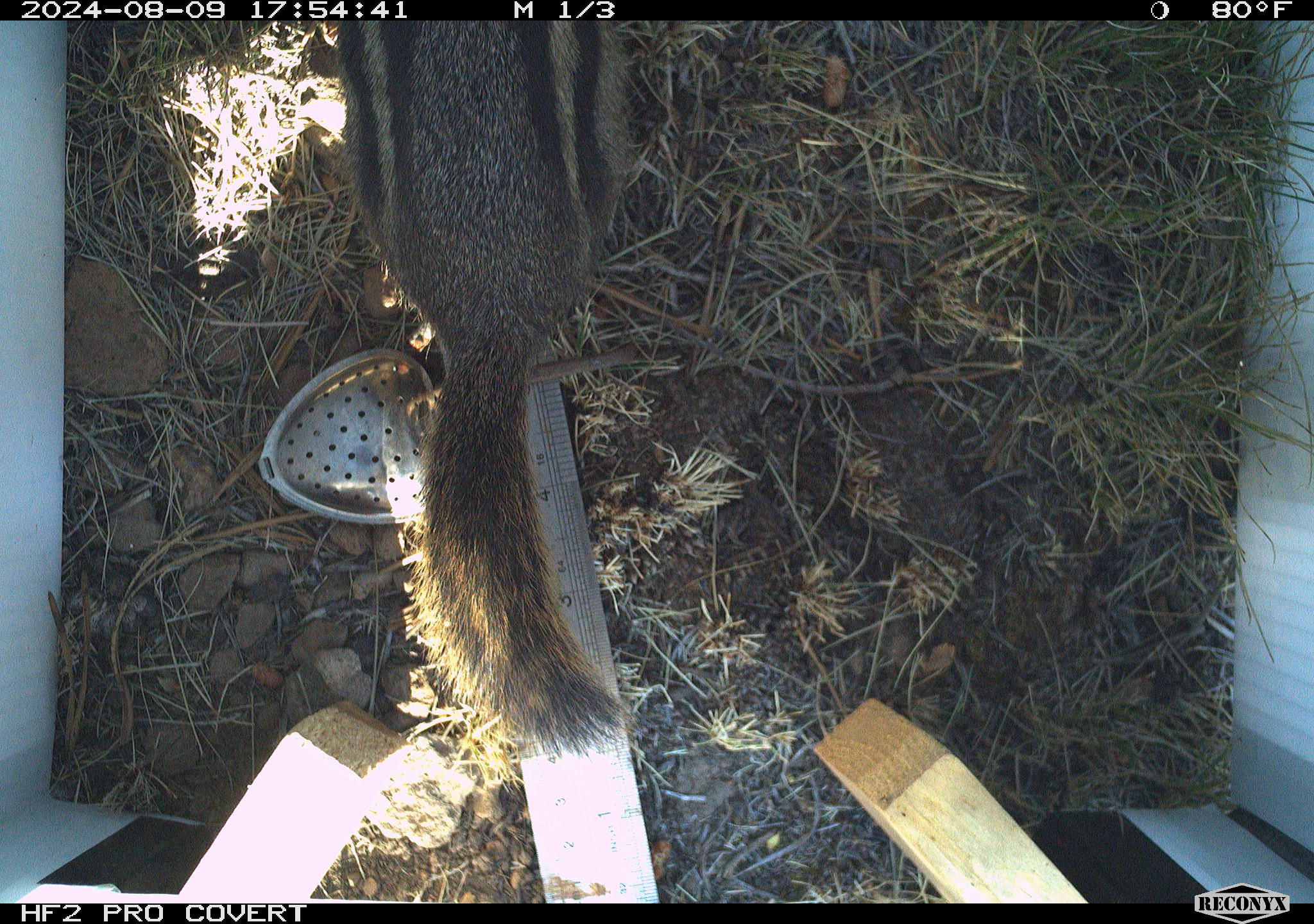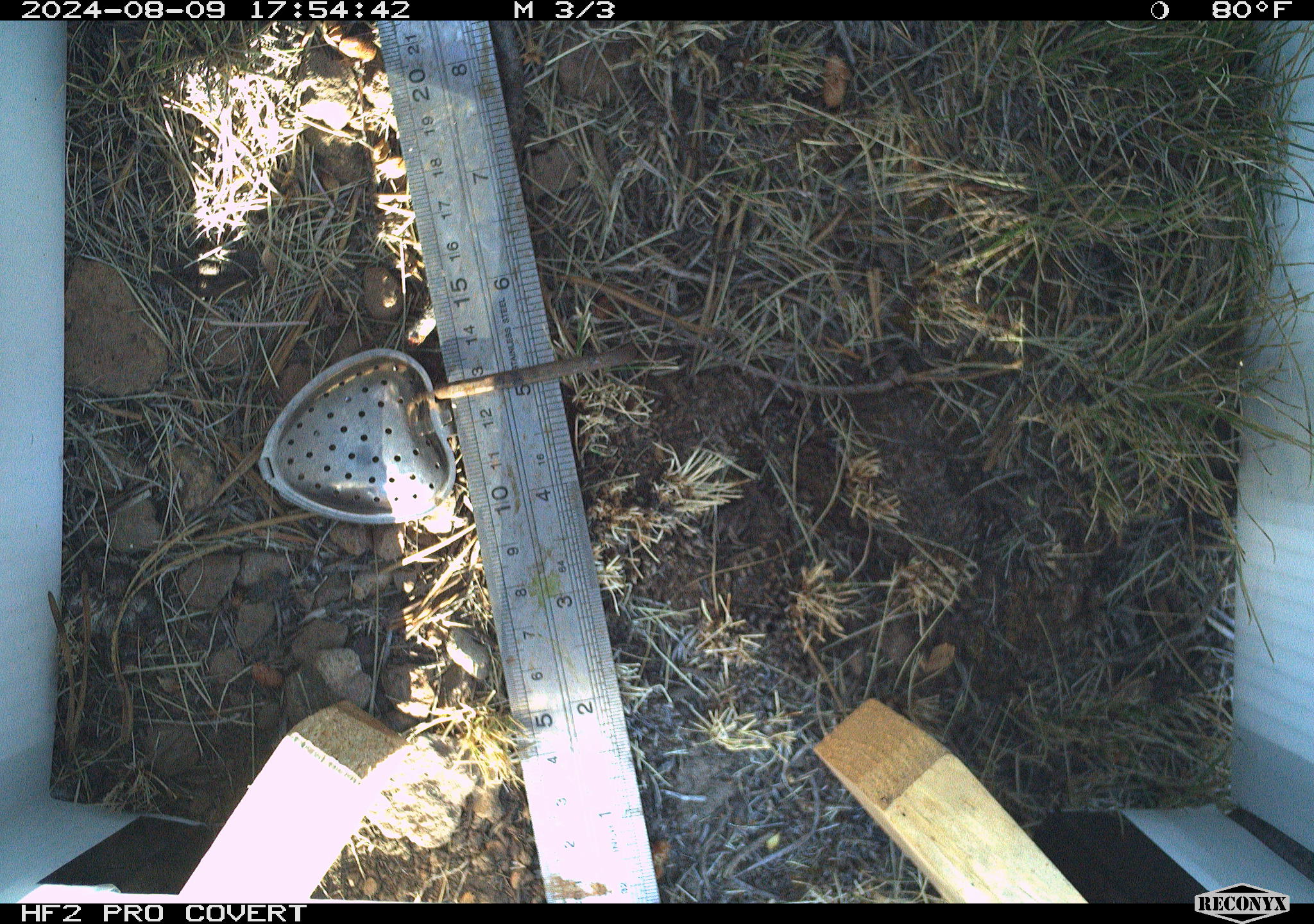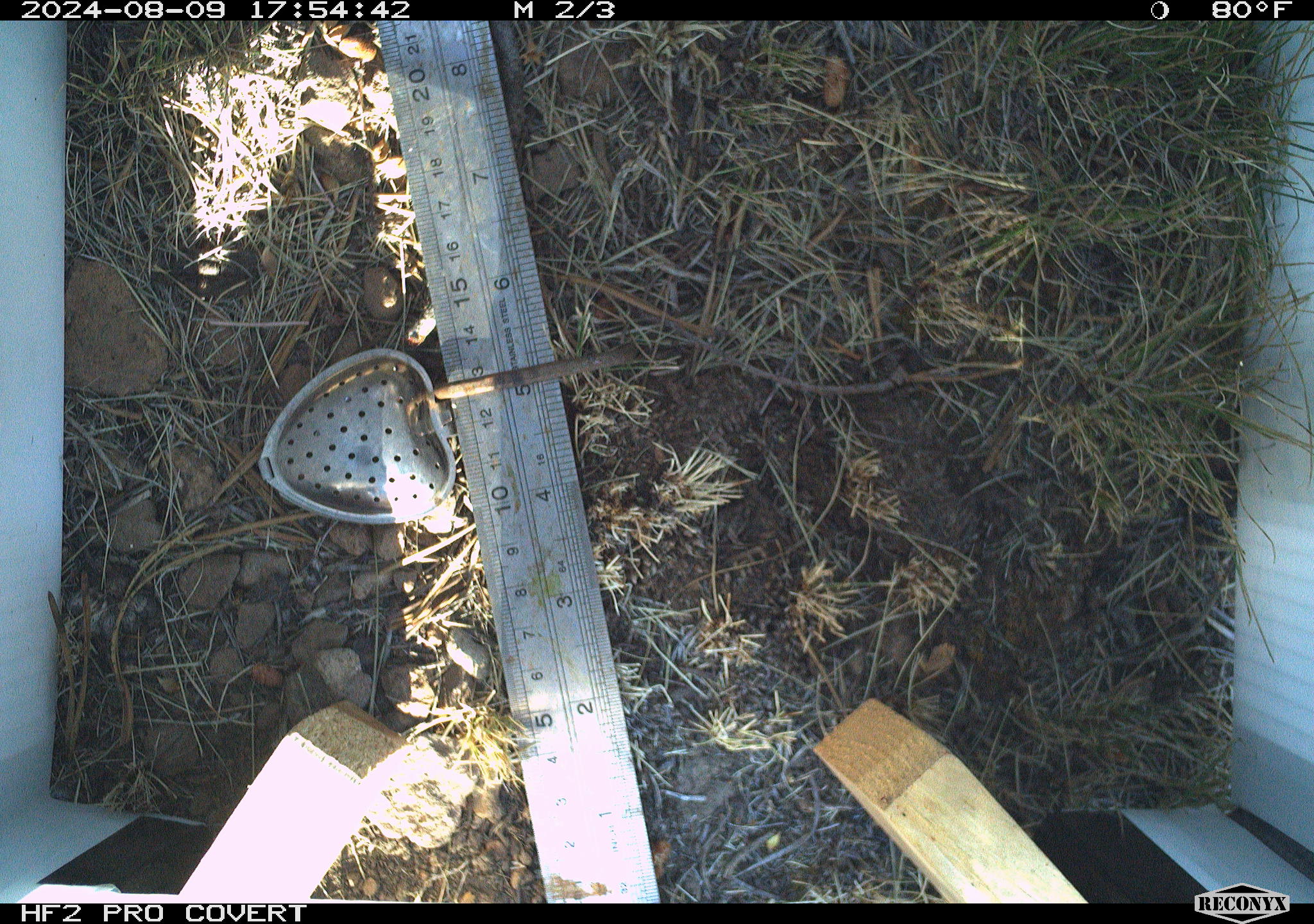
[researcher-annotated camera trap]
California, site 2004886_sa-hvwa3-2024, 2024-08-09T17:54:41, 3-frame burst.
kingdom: Animalia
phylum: Chordata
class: Mammalia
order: Rodentia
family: Sciuridae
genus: Callospermophilus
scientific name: Callospermophilus lateralis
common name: golden mantled ground squirrel